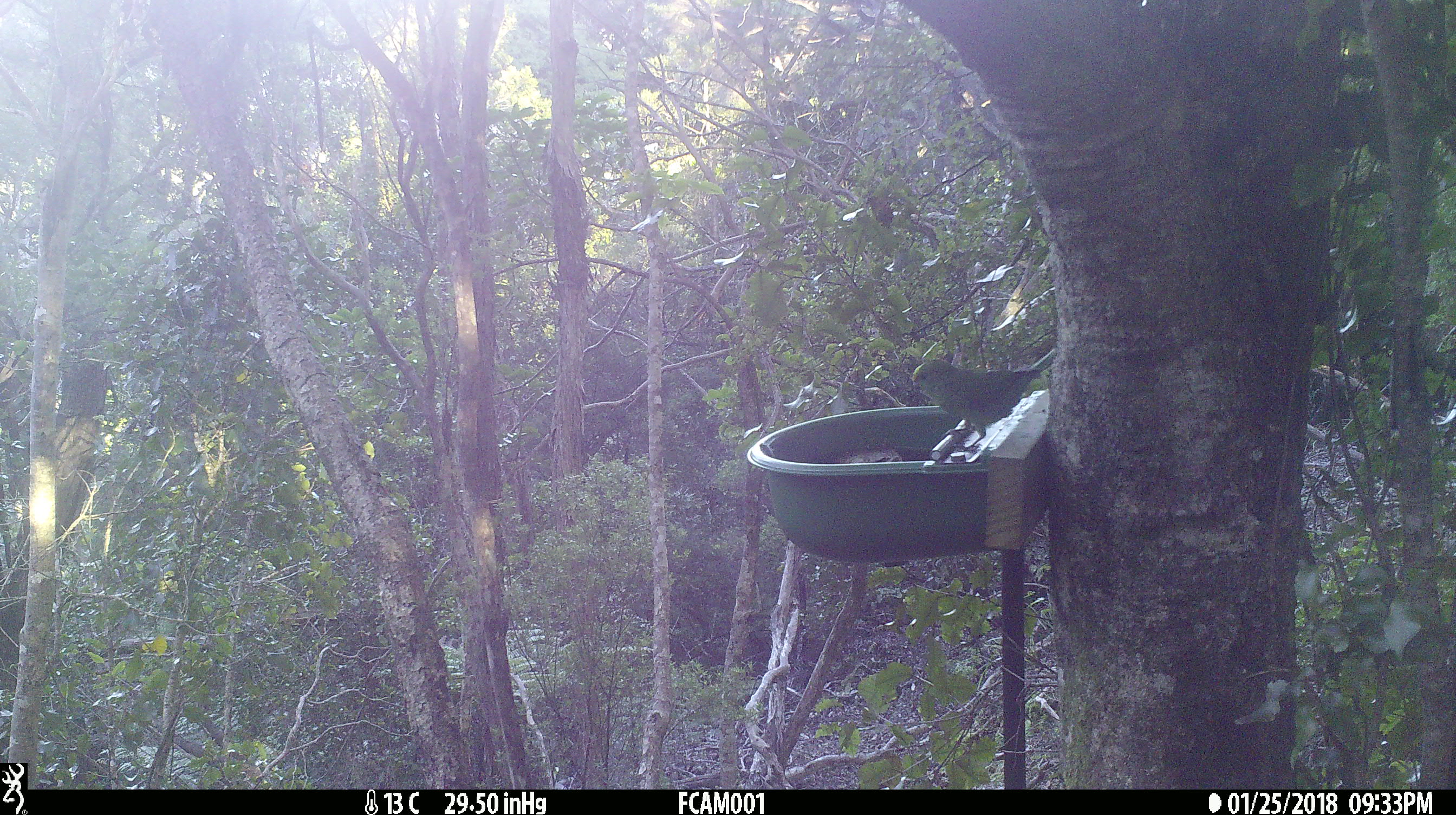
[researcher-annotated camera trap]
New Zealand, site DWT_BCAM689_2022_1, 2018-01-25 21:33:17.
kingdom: Animalia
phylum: Chordata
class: Aves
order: Psittaciformes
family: Psittaculidae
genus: Cyanoramphus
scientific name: Cyanoramphus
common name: parakeet